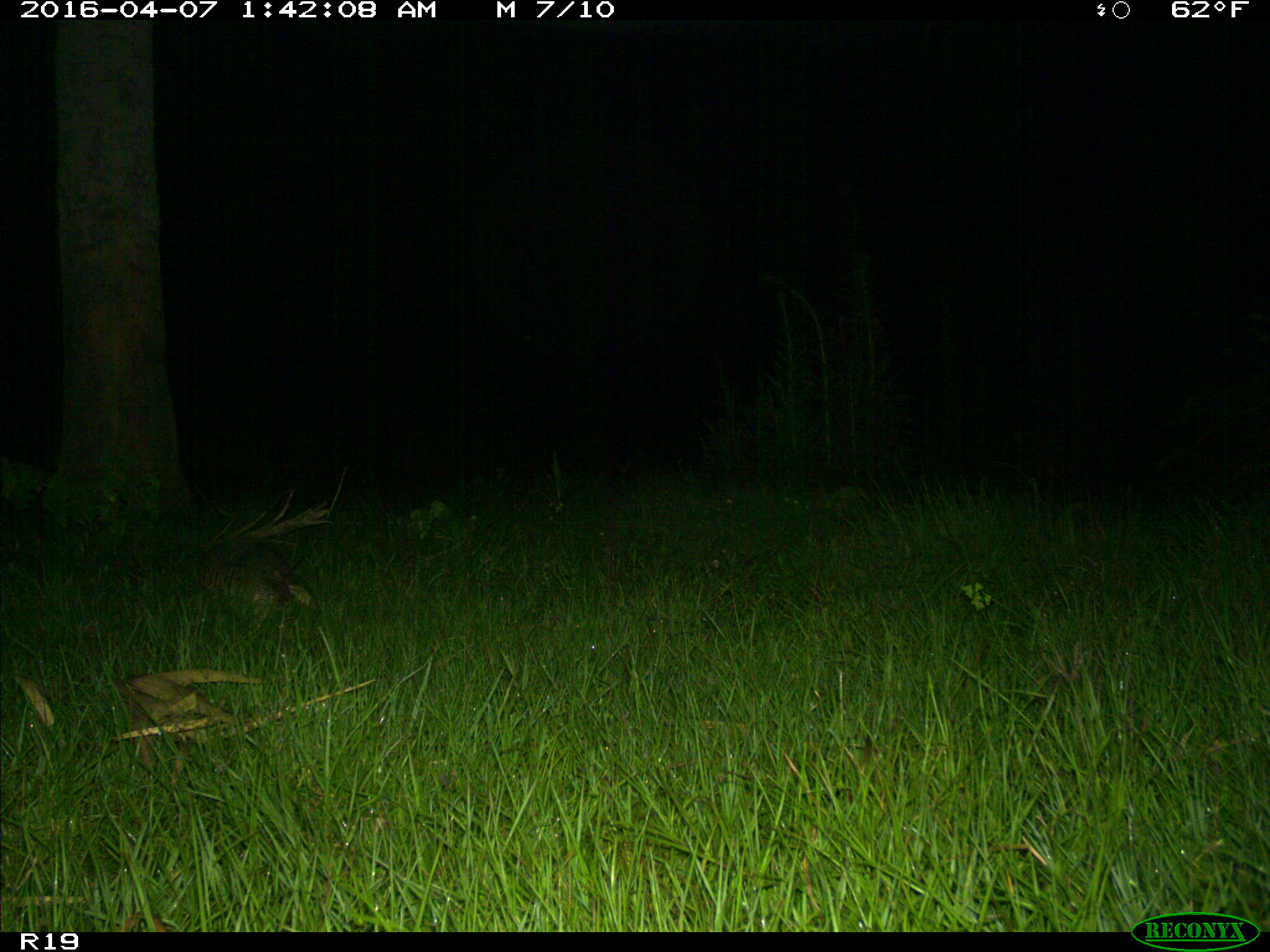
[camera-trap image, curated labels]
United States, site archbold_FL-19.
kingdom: Animalia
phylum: Chordata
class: Mammalia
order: Cingulata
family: Dasypodidae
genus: Dasypus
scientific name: Dasypus novemcinctus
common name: nine-banded armadillo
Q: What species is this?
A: Dasypus novemcinctus (nine-banded armadillo).